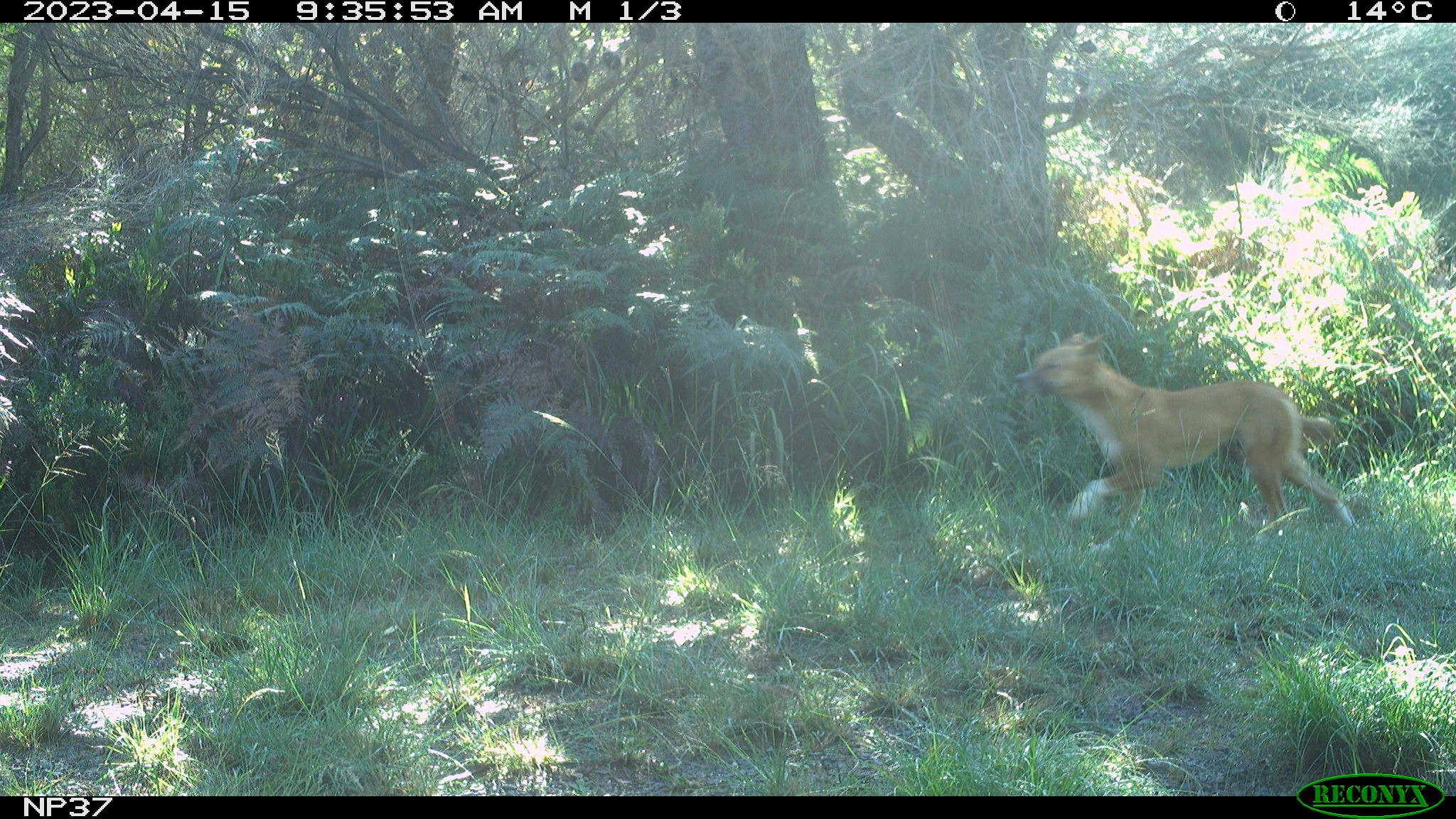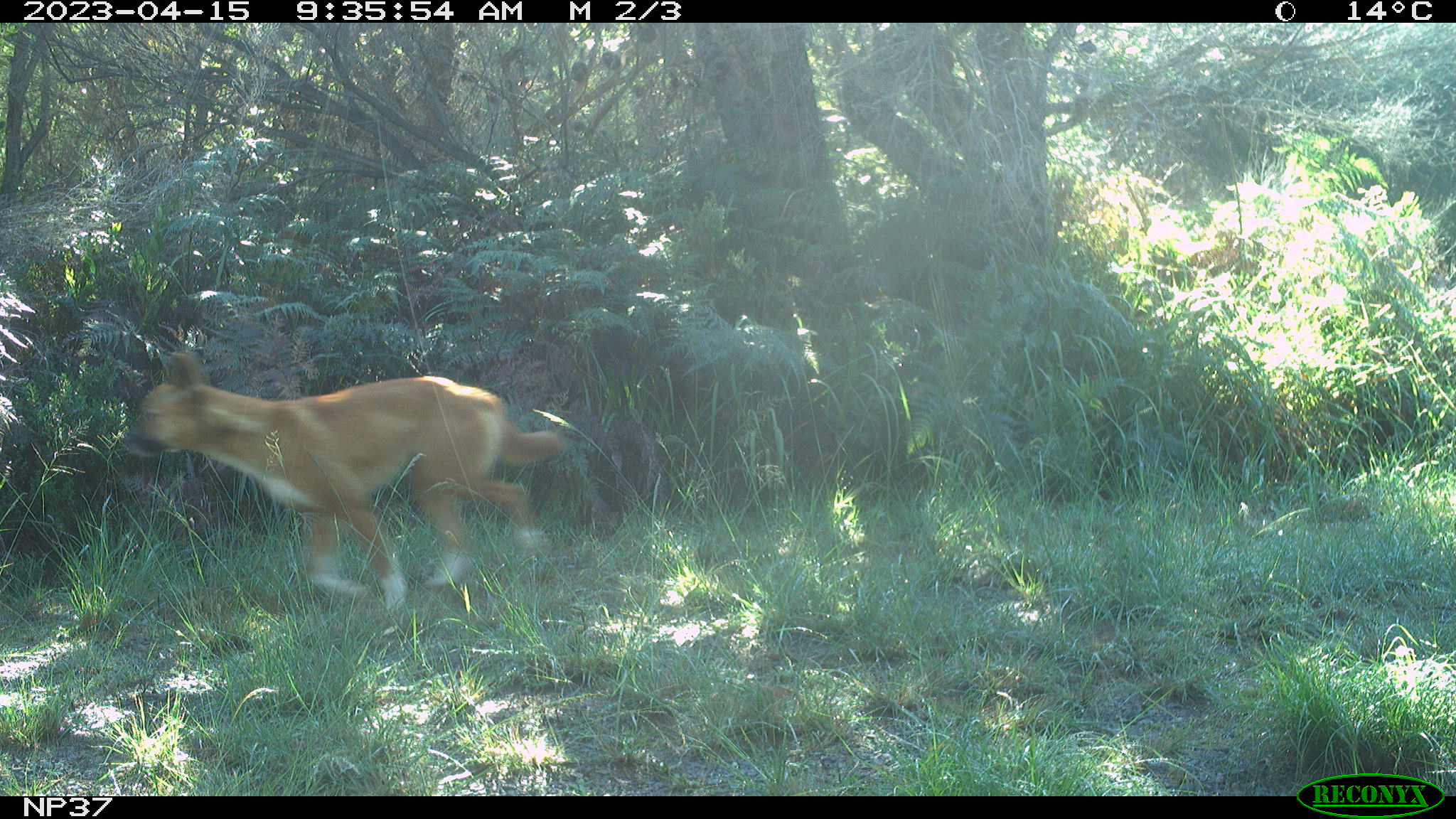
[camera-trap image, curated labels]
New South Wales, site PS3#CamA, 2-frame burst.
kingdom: Animalia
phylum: Chordata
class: Mammalia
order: Carnivora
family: Canidae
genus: Canis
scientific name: Canis familiaris dingo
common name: dingo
Dingo (Canis familiaris dingo).